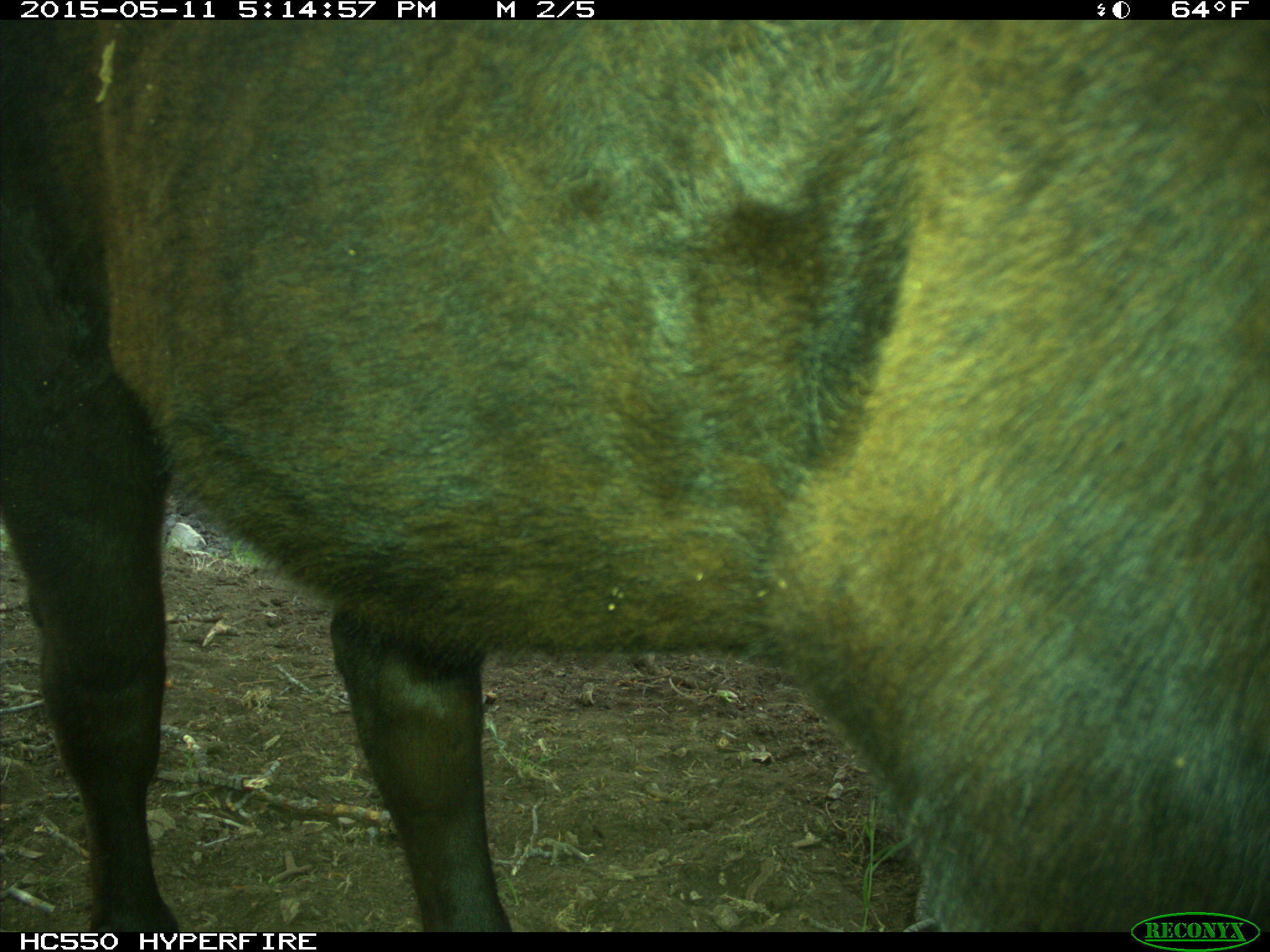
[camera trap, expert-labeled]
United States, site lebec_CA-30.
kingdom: Animalia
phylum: Chordata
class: Mammalia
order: Artiodactyla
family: Bovidae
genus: Bos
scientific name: Bos taurus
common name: domestic cow